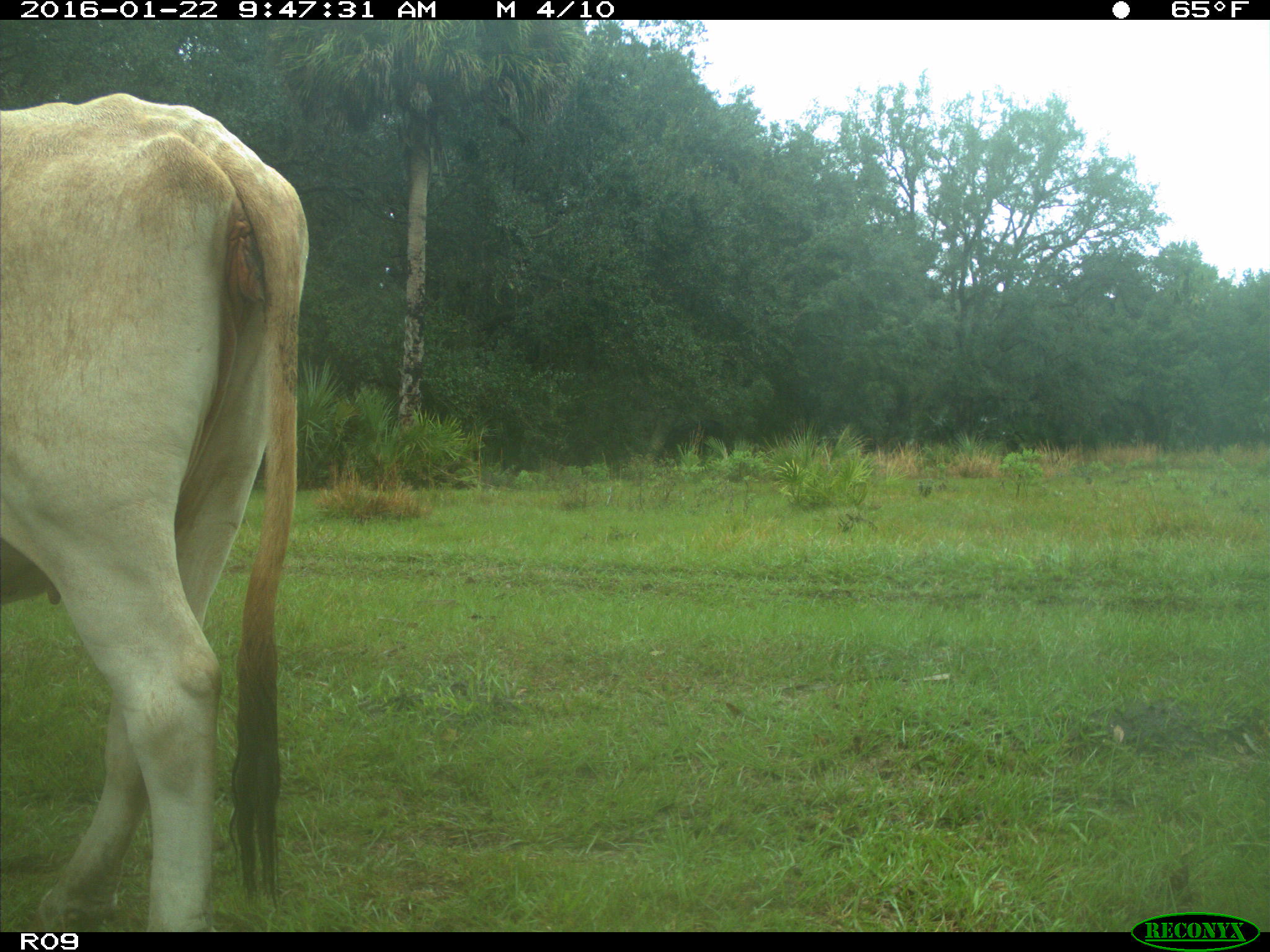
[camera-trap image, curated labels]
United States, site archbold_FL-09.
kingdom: Animalia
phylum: Chordata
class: Mammalia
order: Artiodactyla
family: Bovidae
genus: Bos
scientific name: Bos taurus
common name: domestic cow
Bos taurus (domestic cow).